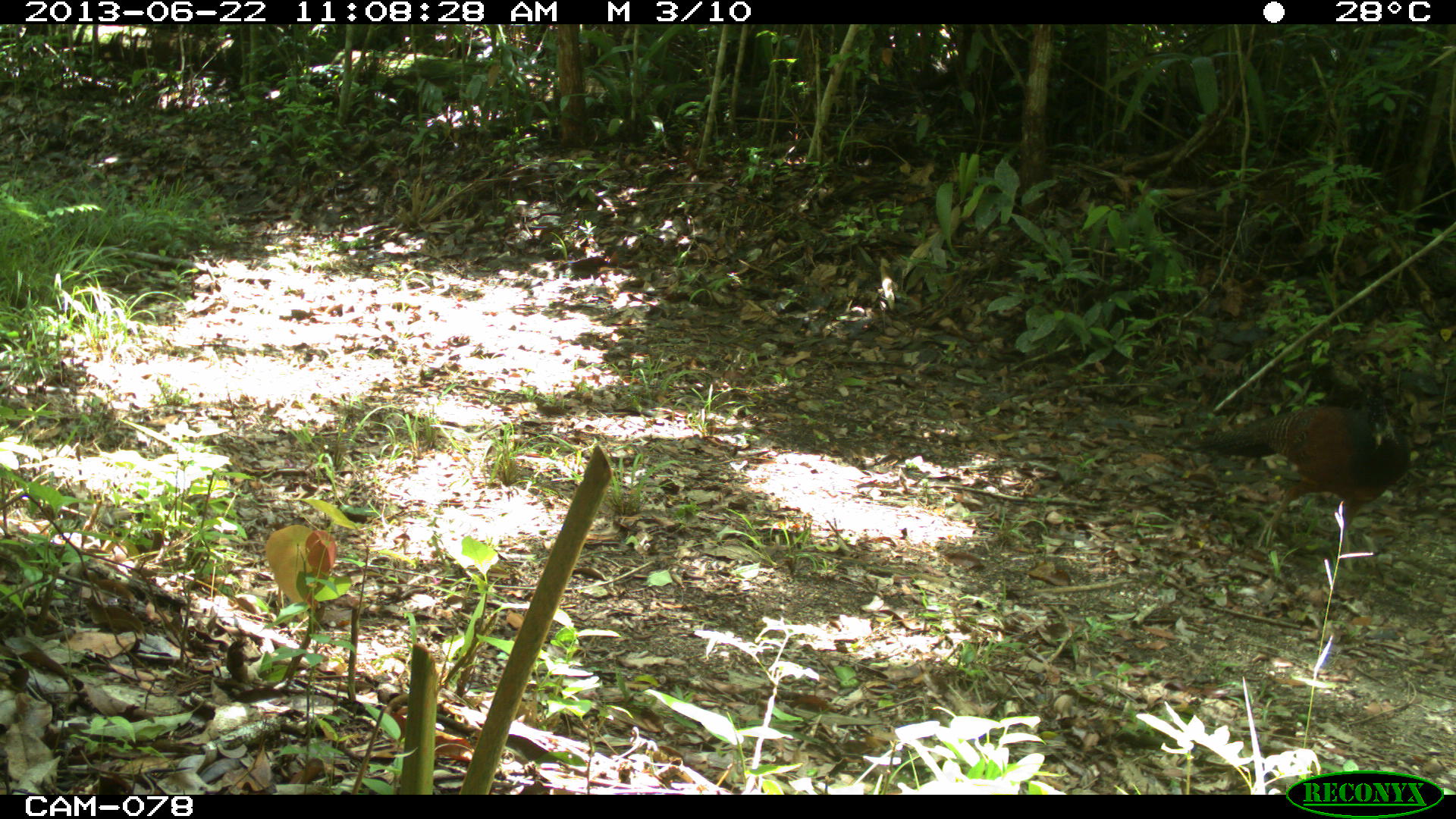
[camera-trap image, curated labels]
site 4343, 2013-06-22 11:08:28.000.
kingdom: Animalia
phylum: Chordata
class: Aves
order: Galliformes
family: Cracidae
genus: Crax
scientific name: Crax rubra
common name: great curassow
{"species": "Crax rubra (great curassow)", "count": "1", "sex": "female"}